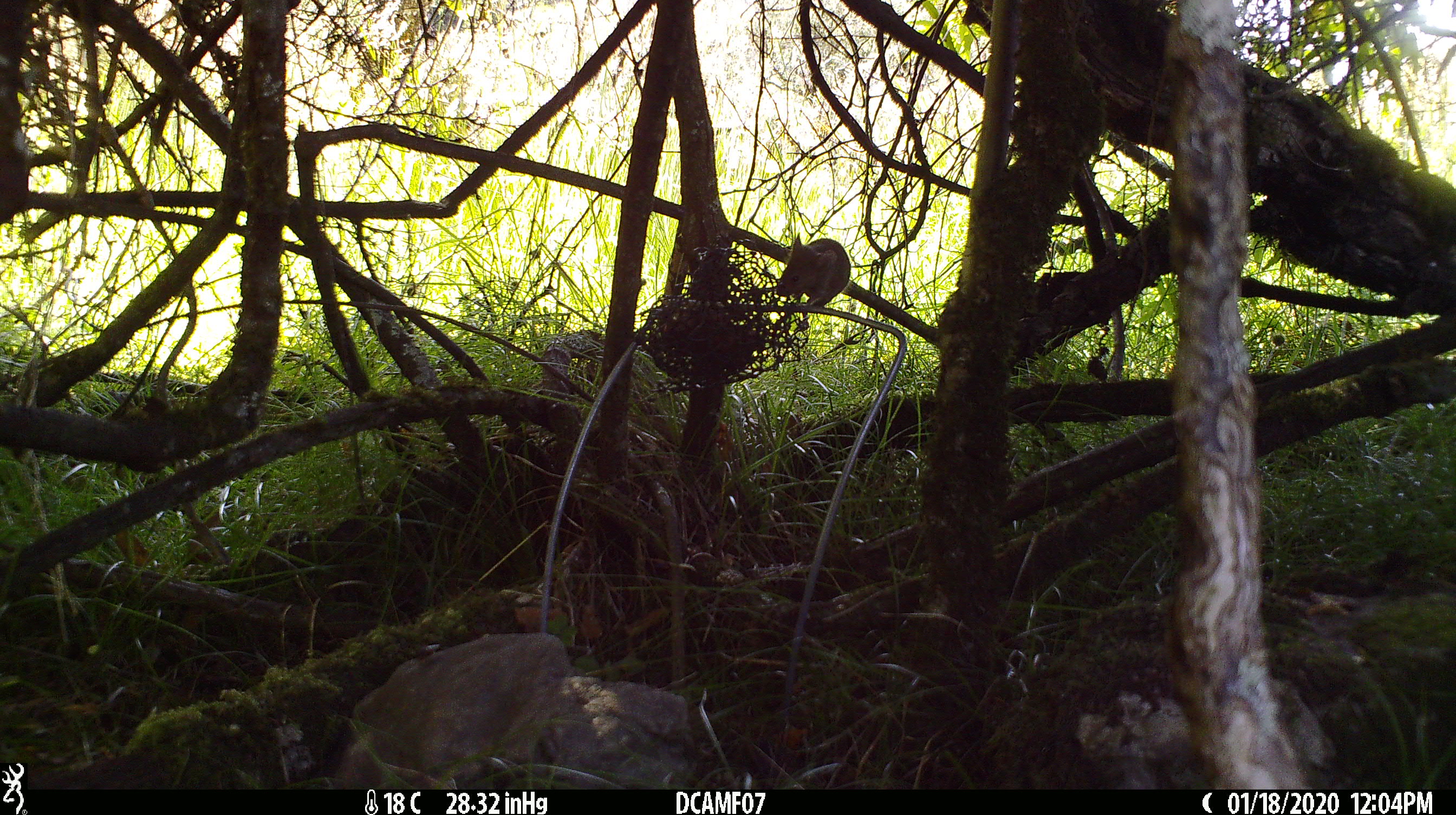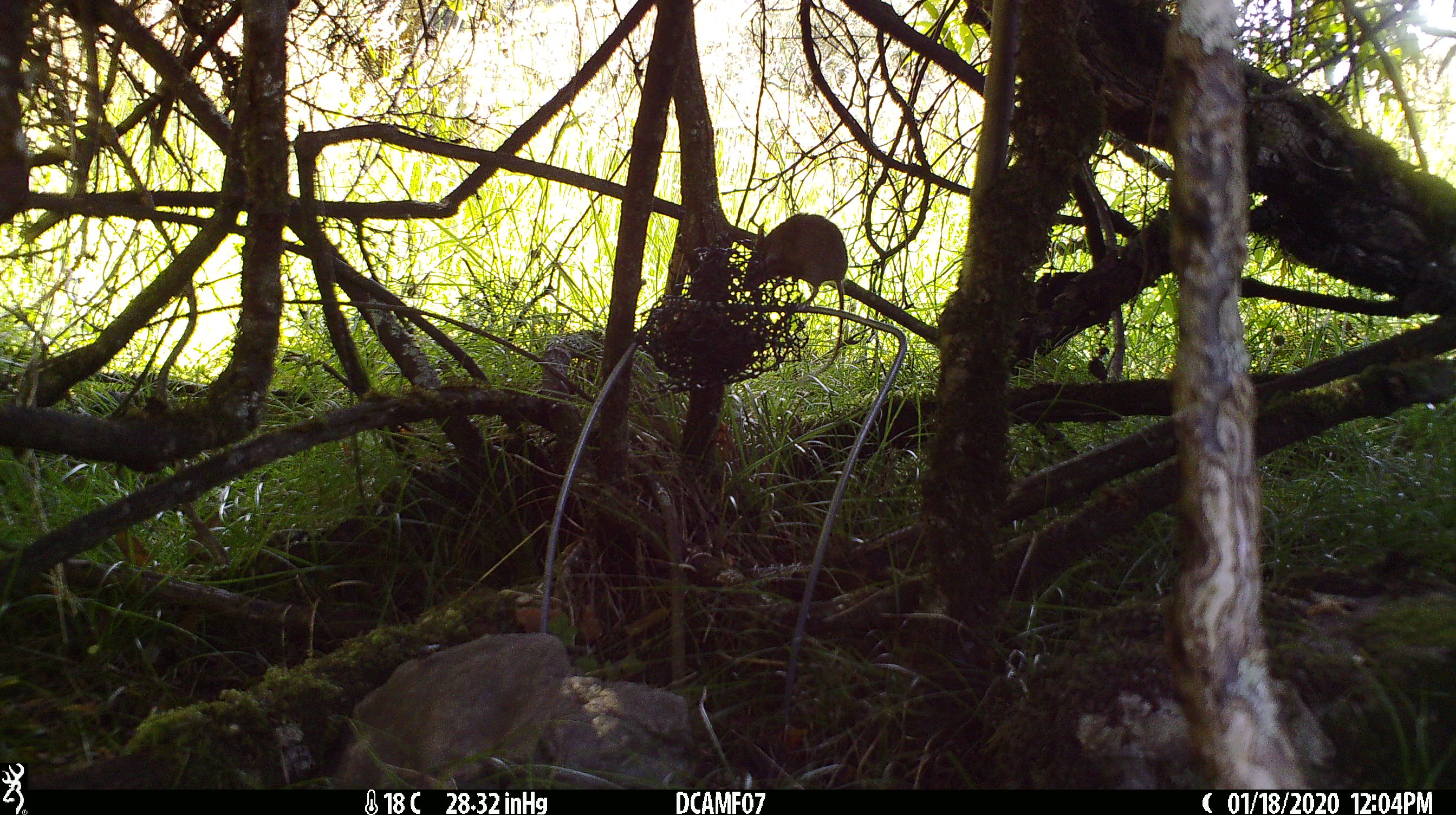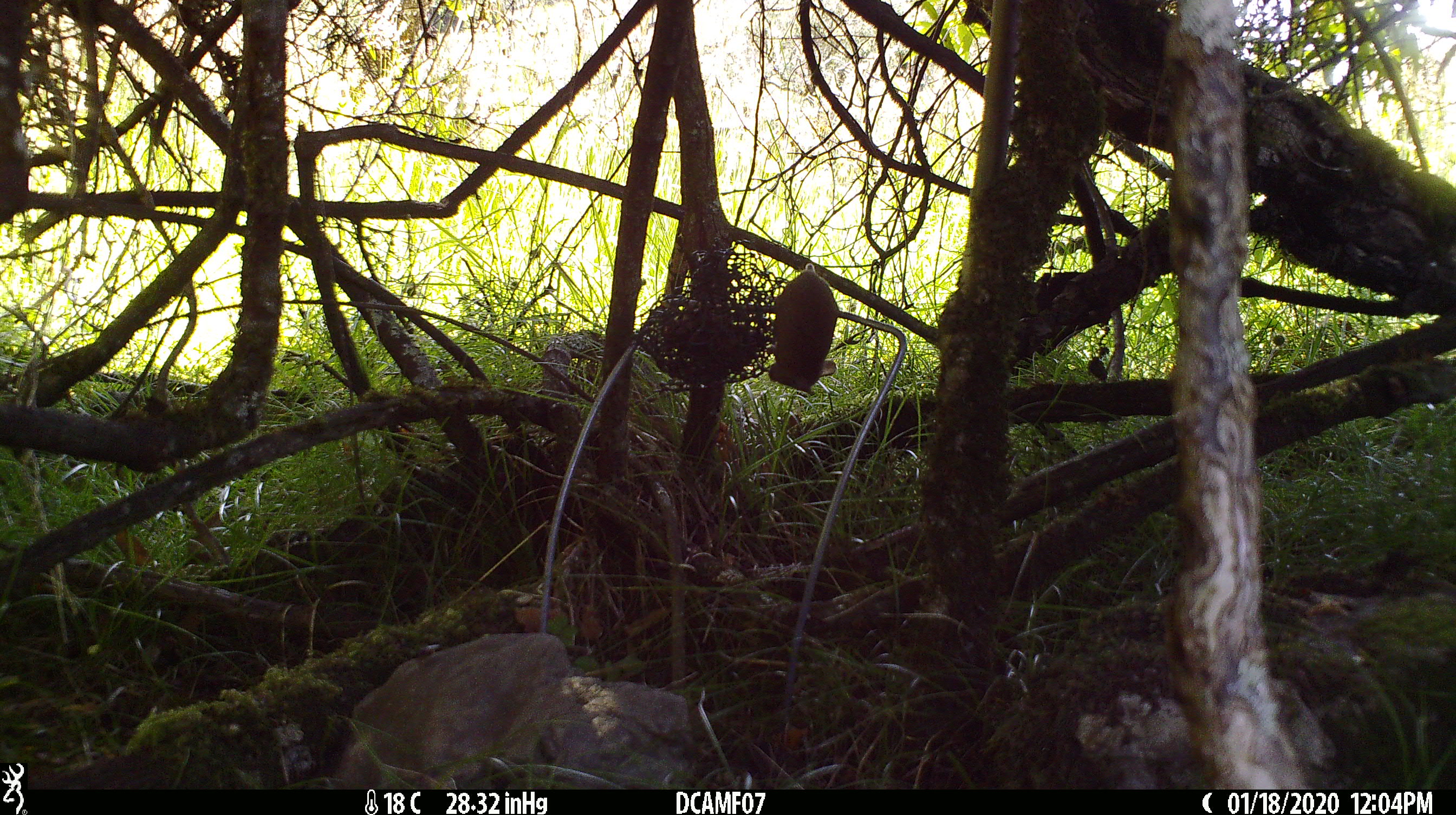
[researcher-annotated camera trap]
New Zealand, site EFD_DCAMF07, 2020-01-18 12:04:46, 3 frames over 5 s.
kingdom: Animalia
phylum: Chordata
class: Mammalia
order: Rodentia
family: Muridae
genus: Mus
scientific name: Mus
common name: mouse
Mouse (Mus).